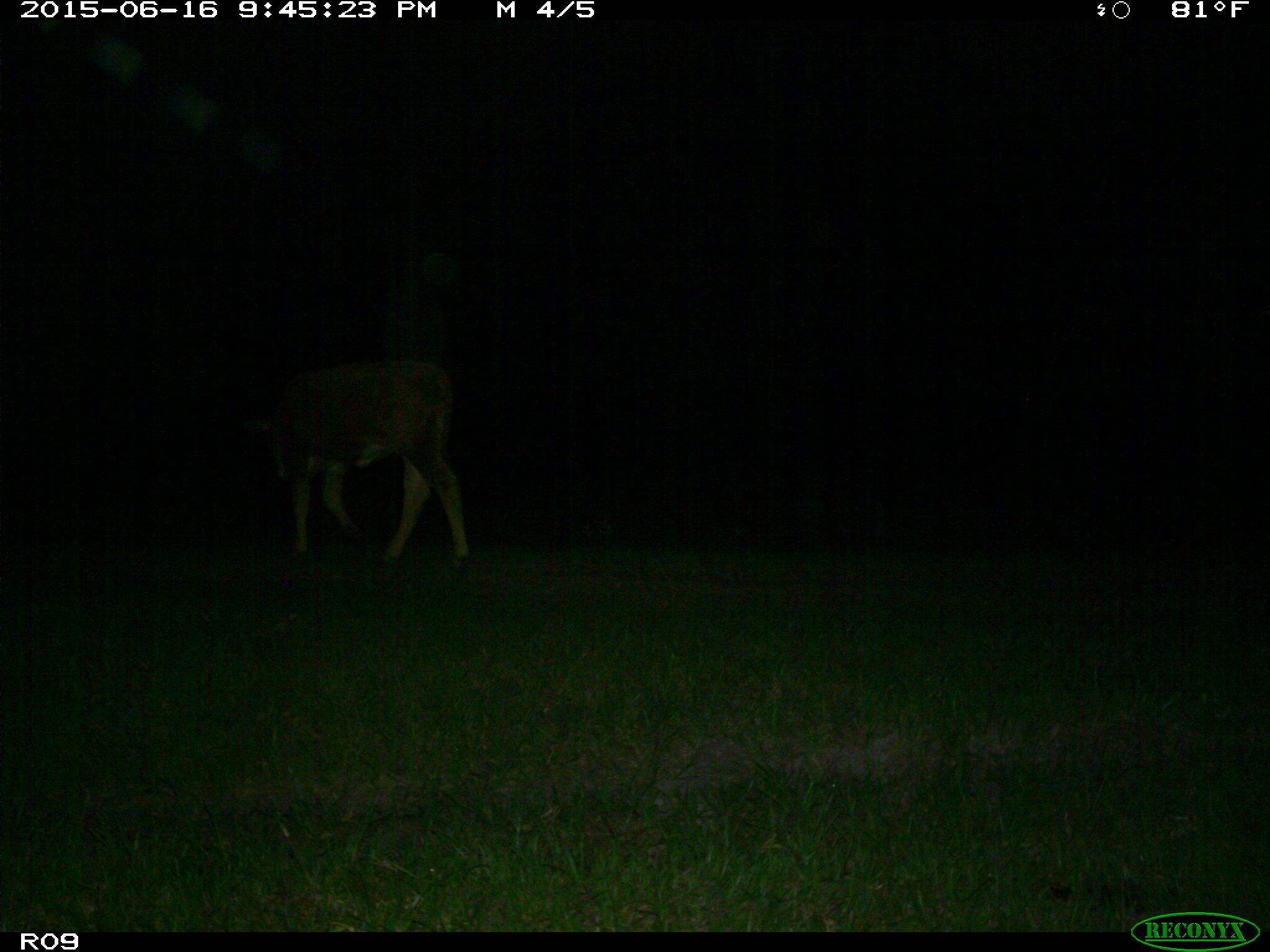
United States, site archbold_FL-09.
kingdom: Animalia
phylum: Chordata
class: Mammalia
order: Artiodactyla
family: Bovidae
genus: Bos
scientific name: Bos taurus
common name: domestic cow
Bos taurus (domestic cow).